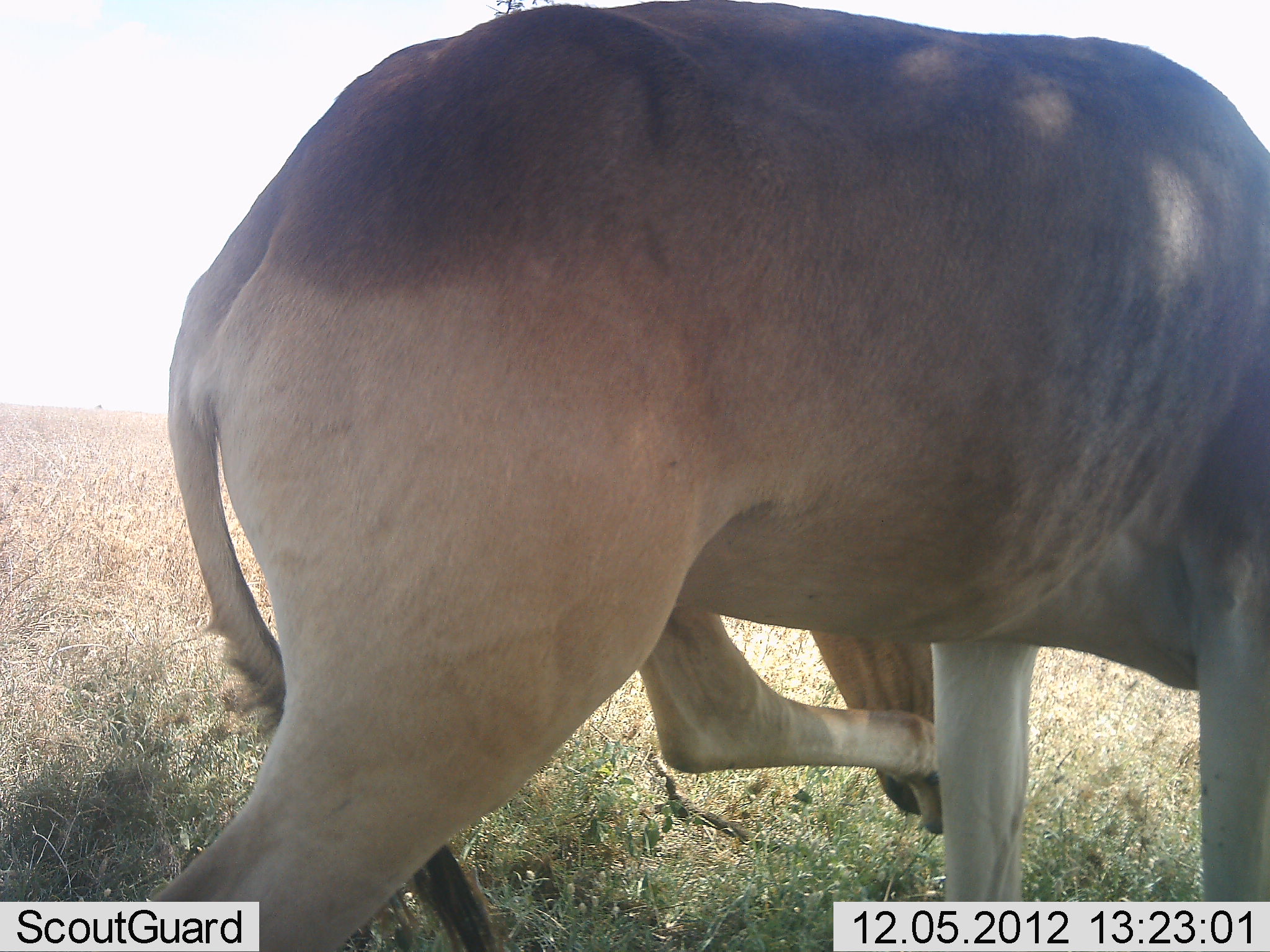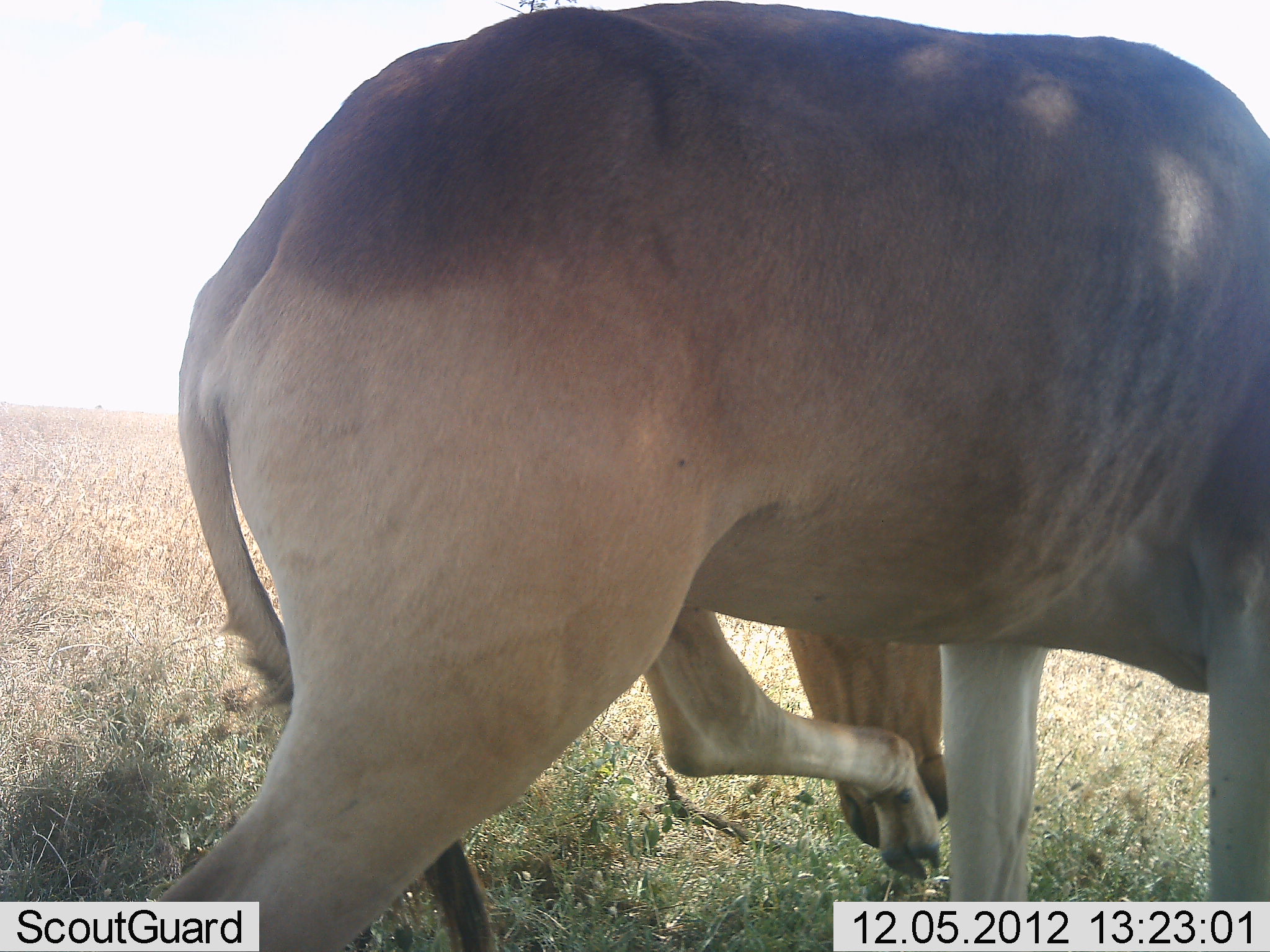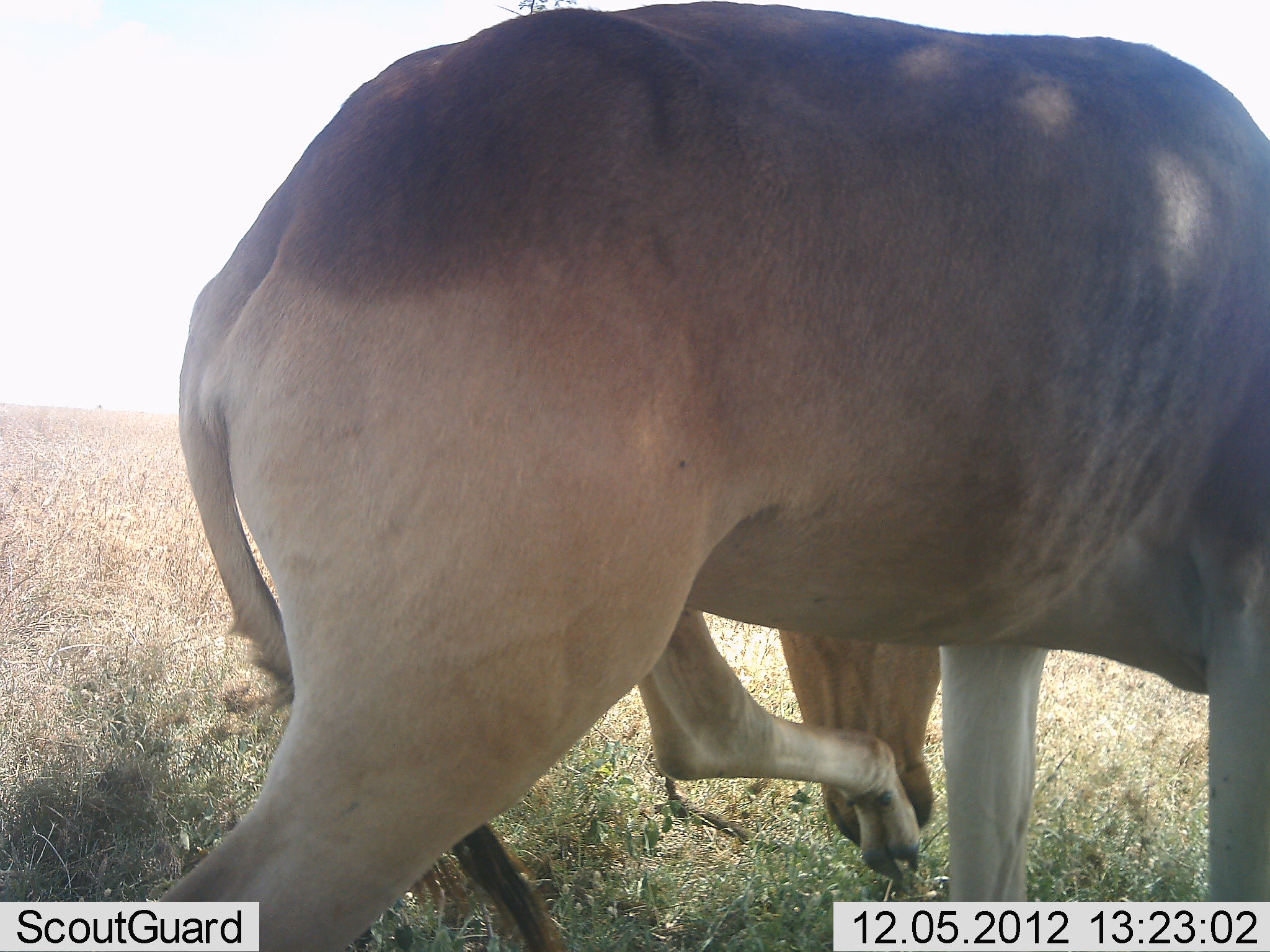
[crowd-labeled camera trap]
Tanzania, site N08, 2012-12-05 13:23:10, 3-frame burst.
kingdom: Animalia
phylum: Chordata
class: Mammalia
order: Artiodactyla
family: Bovidae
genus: Alcelaphus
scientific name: Alcelaphus buselaphus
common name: hartebeest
Hartebeest (Alcelaphus buselaphus), count 1. Behavior (volunteer vote fractions): standing 80%, resting 0%, moving 0%, interacting 10%. Young present (vote fraction): 0%. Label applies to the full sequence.